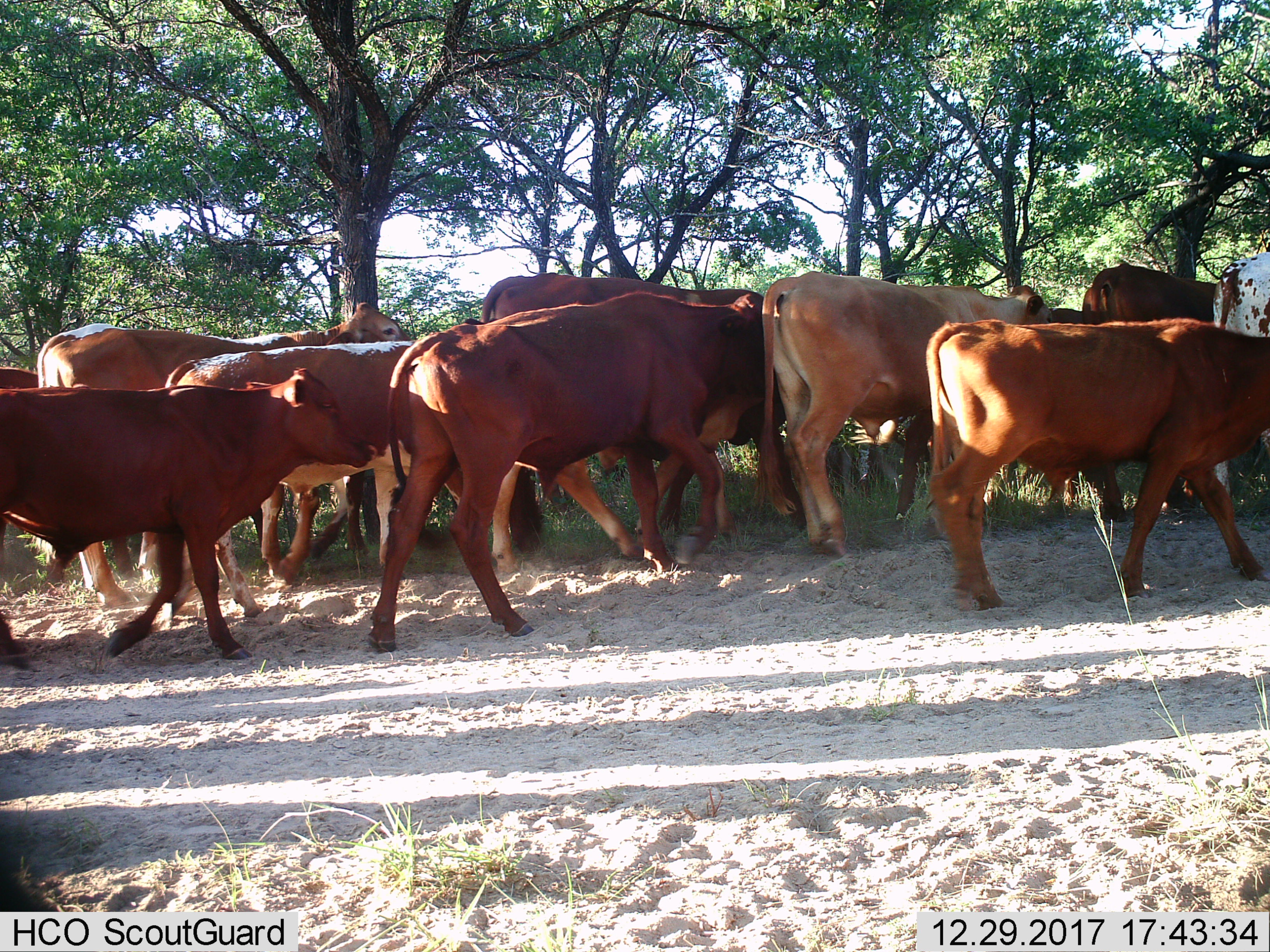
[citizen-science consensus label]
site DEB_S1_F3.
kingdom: Animalia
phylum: Chordata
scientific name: Vertebrata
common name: domestic animal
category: domesticanimal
Domesticanimal (domestic animal) (Vertebrata), count 11-50. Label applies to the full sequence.